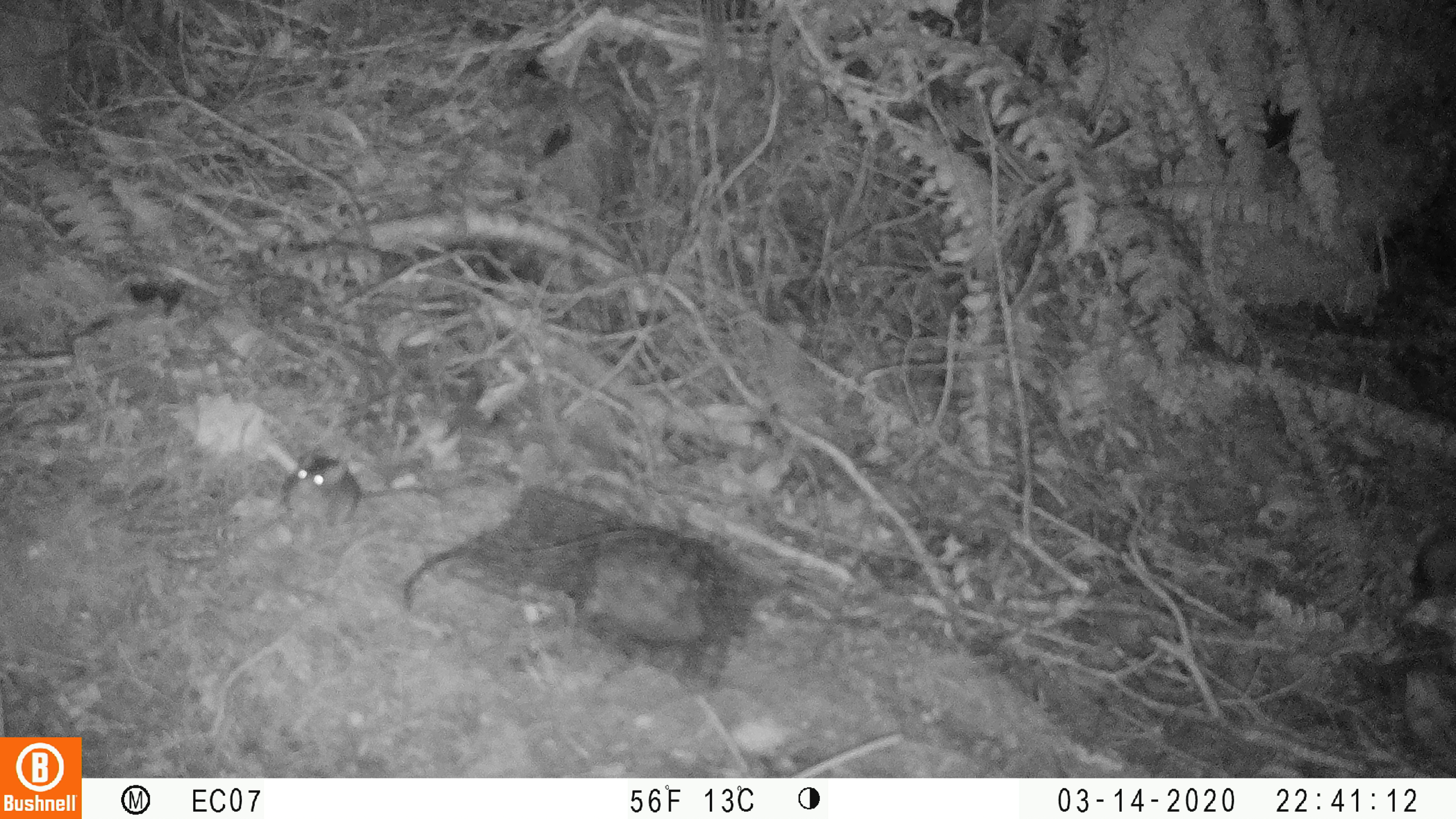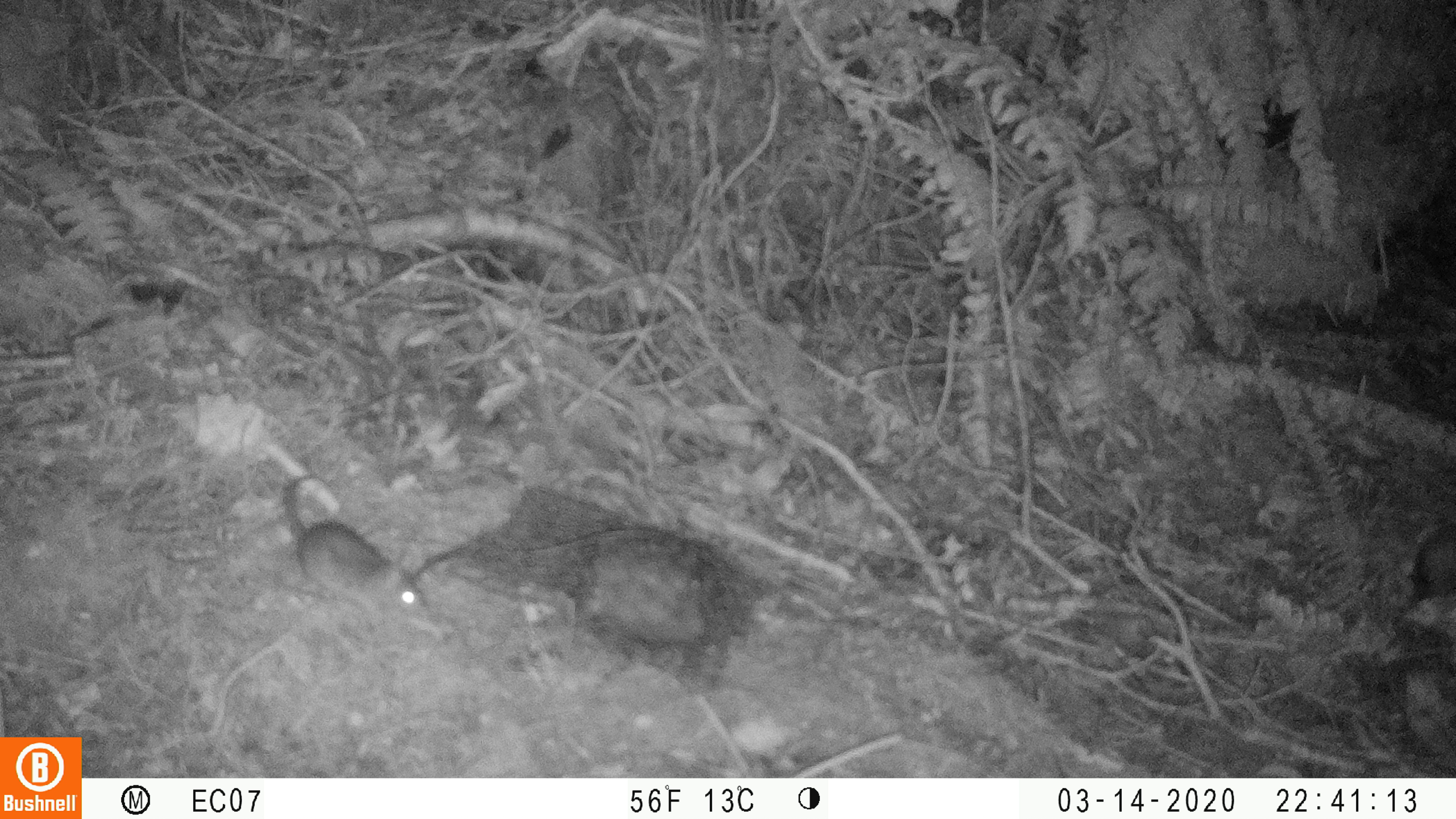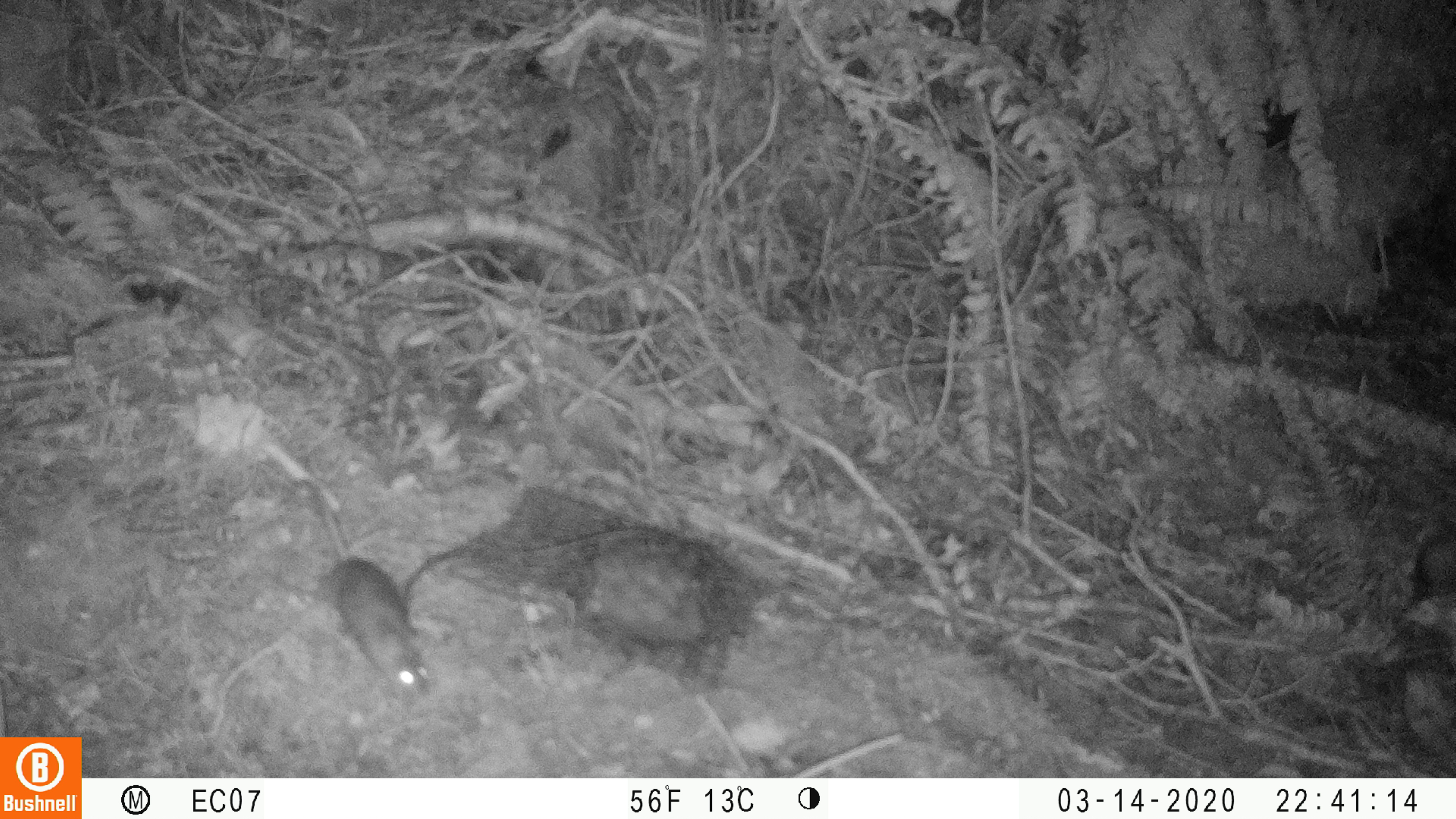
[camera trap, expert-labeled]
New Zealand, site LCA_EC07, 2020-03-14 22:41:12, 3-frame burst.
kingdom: Animalia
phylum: Chordata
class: Mammalia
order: Rodentia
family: Muridae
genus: Mus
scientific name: Mus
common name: mouse